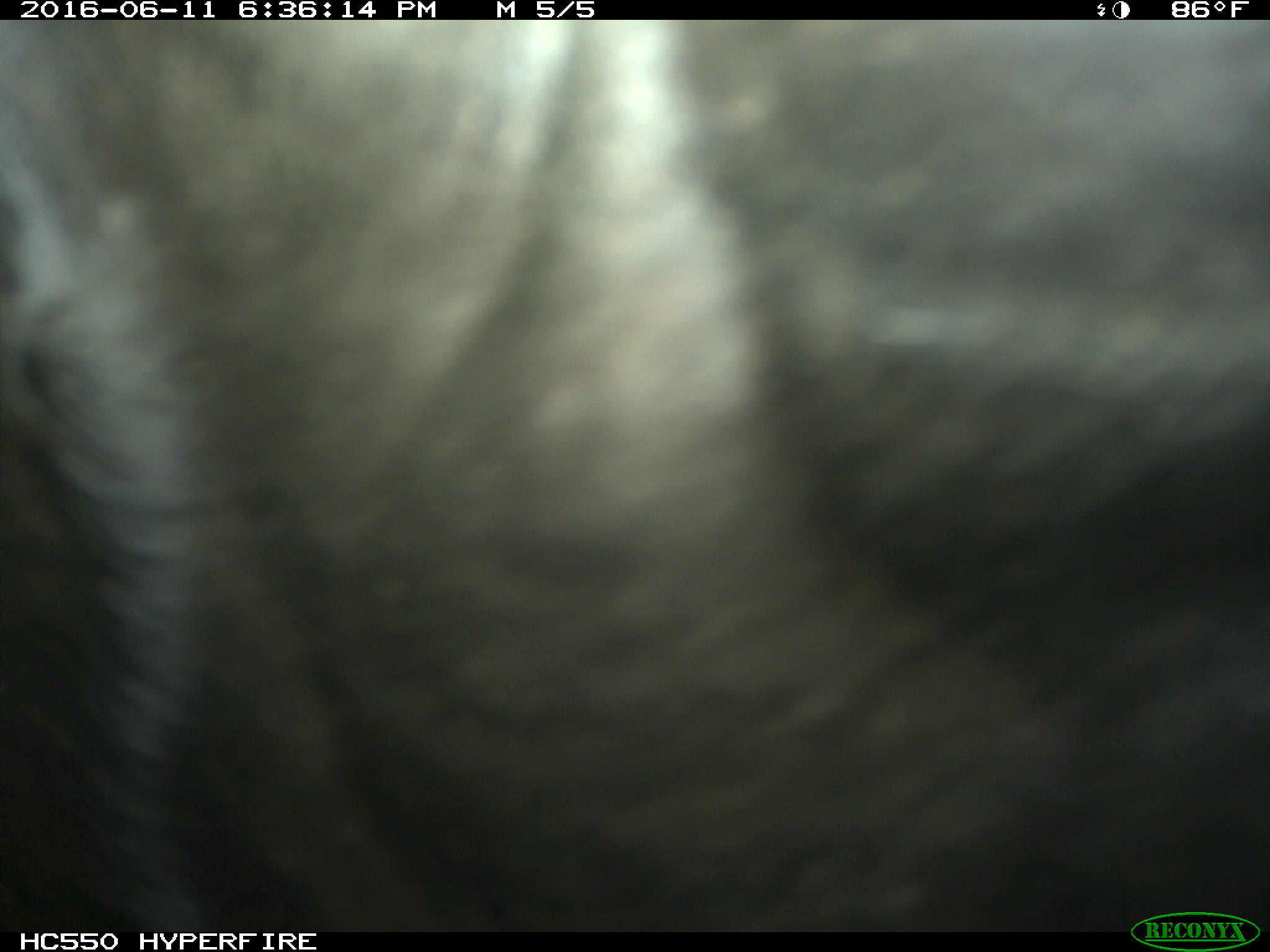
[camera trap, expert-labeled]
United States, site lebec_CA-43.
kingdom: Animalia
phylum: Chordata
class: Mammalia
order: Artiodactyla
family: Bovidae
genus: Bos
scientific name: Bos taurus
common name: domestic cow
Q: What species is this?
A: Bos taurus (domestic cow).